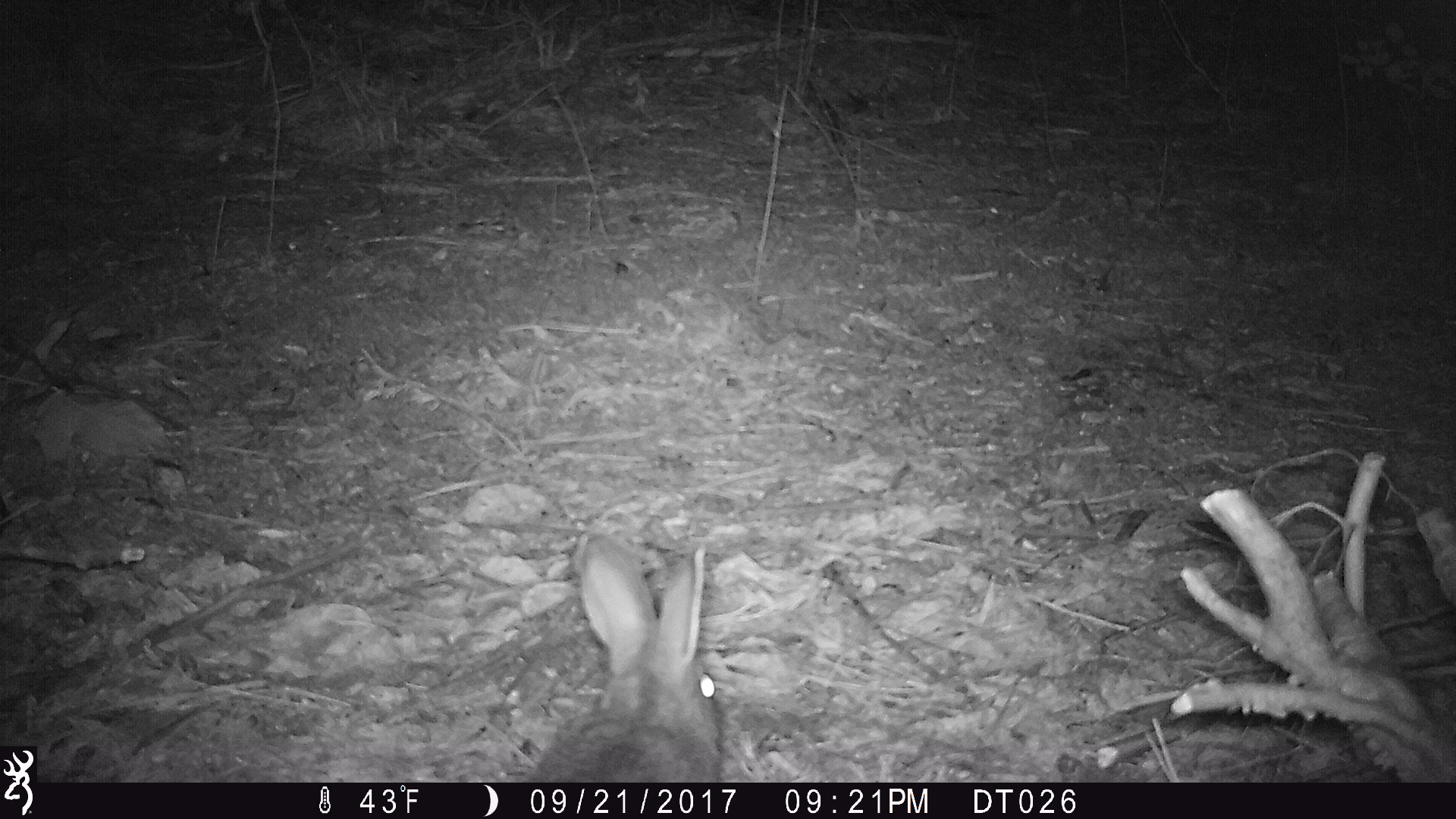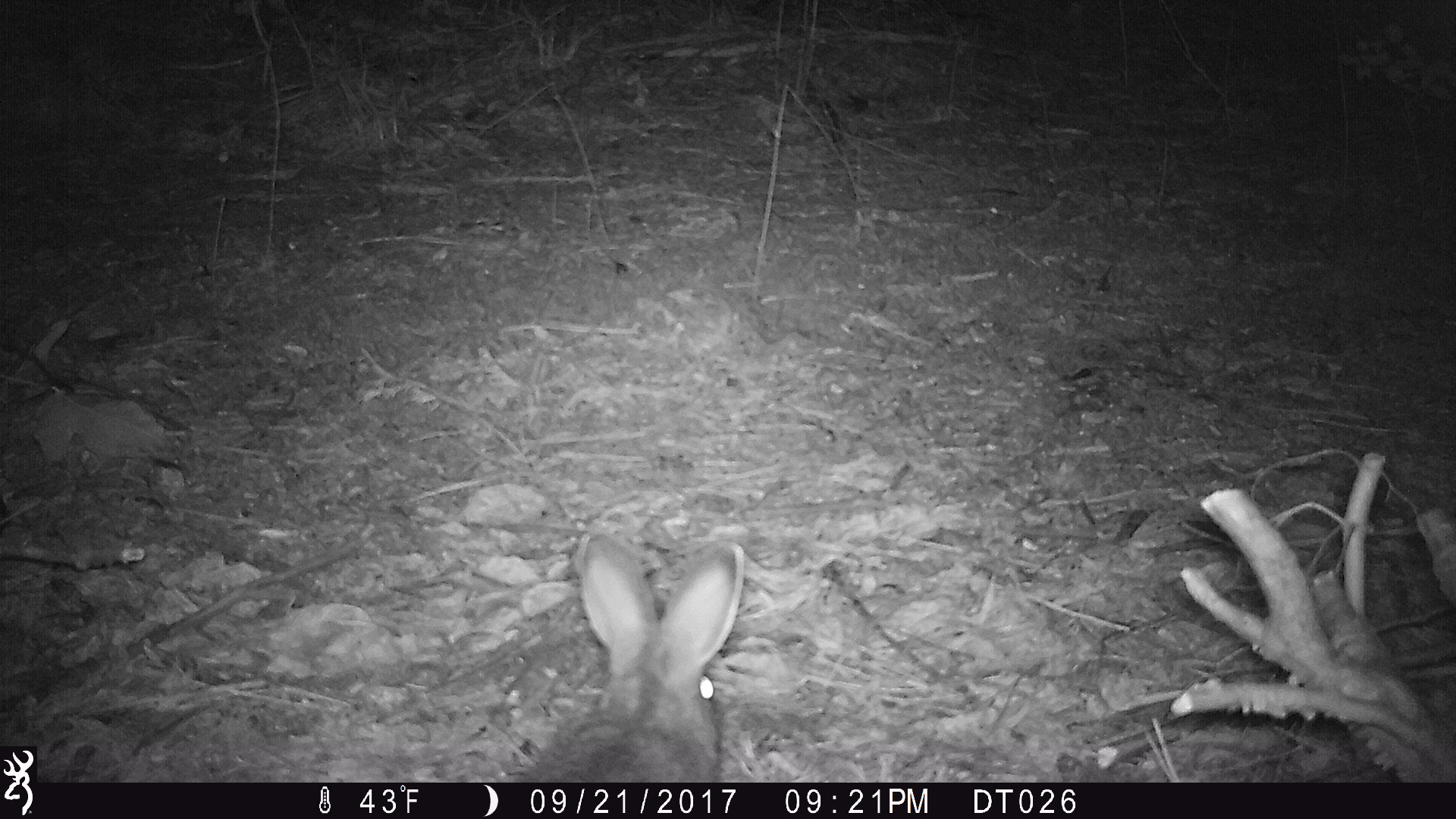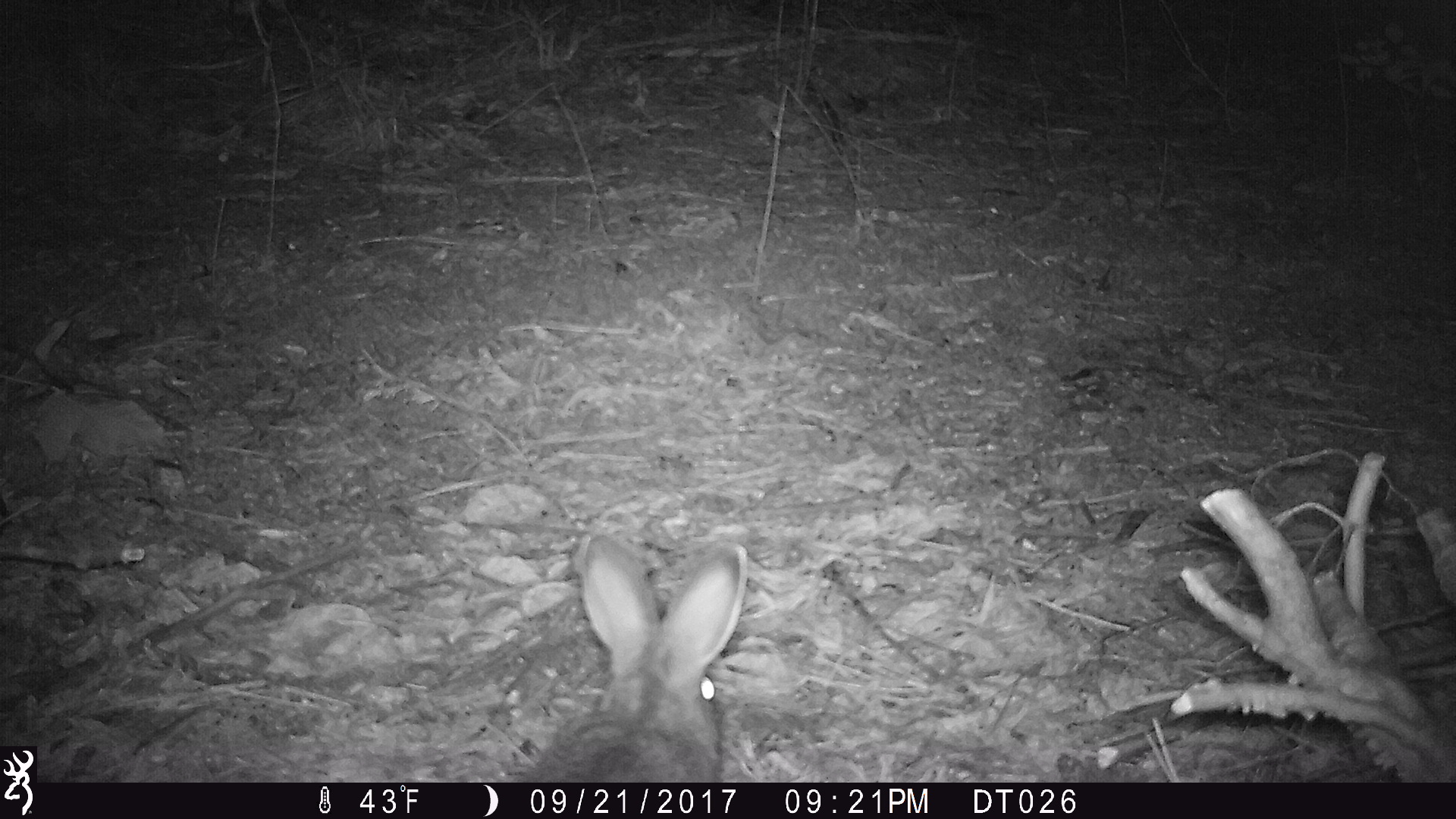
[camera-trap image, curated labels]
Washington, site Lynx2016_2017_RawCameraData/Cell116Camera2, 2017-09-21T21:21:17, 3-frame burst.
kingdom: Animalia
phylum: Chordata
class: Mammalia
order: Lagomorpha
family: Leporidae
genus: Lepus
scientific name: Lepus americanus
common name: snowshoe hare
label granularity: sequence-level